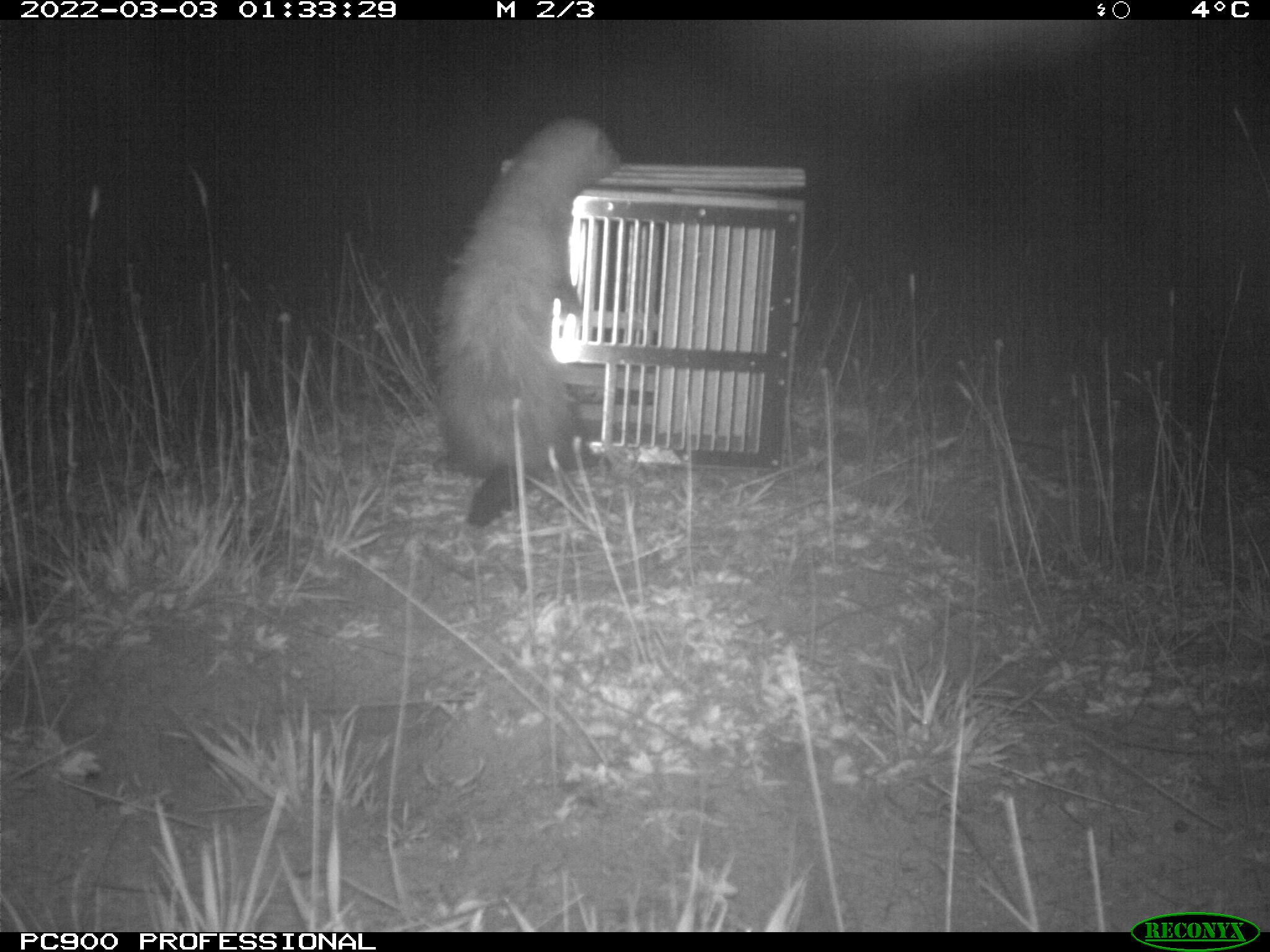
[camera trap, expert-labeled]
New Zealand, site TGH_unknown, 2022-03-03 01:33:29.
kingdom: Animalia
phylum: Chordata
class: Mammalia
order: Carnivora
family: Mustelidae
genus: Mustela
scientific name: Mustela furo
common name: ferret